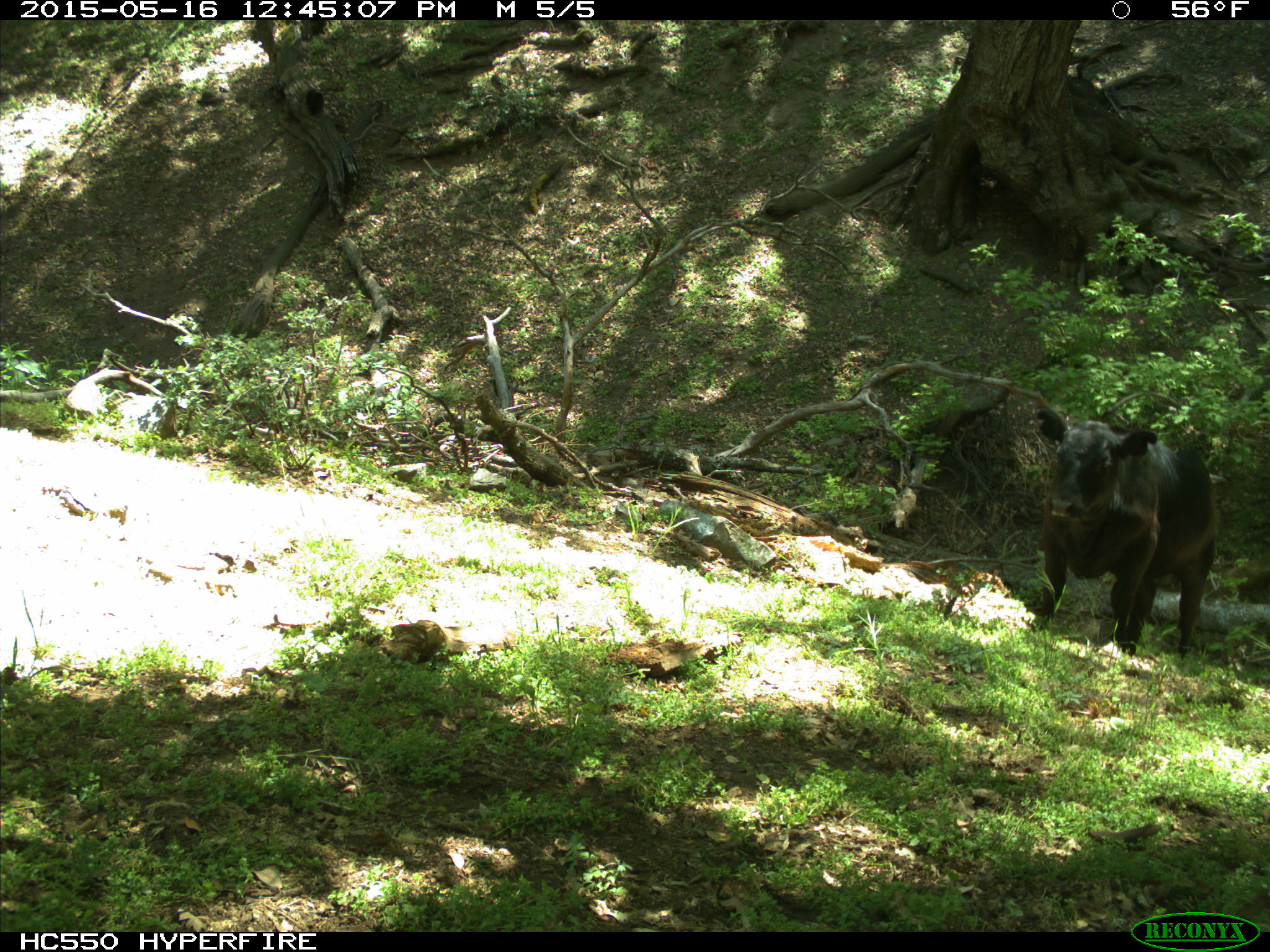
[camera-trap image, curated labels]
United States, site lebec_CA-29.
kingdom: Animalia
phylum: Chordata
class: Mammalia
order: Artiodactyla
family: Bovidae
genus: Bos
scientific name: Bos taurus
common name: domestic cow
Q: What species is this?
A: Bos taurus (domestic cow).